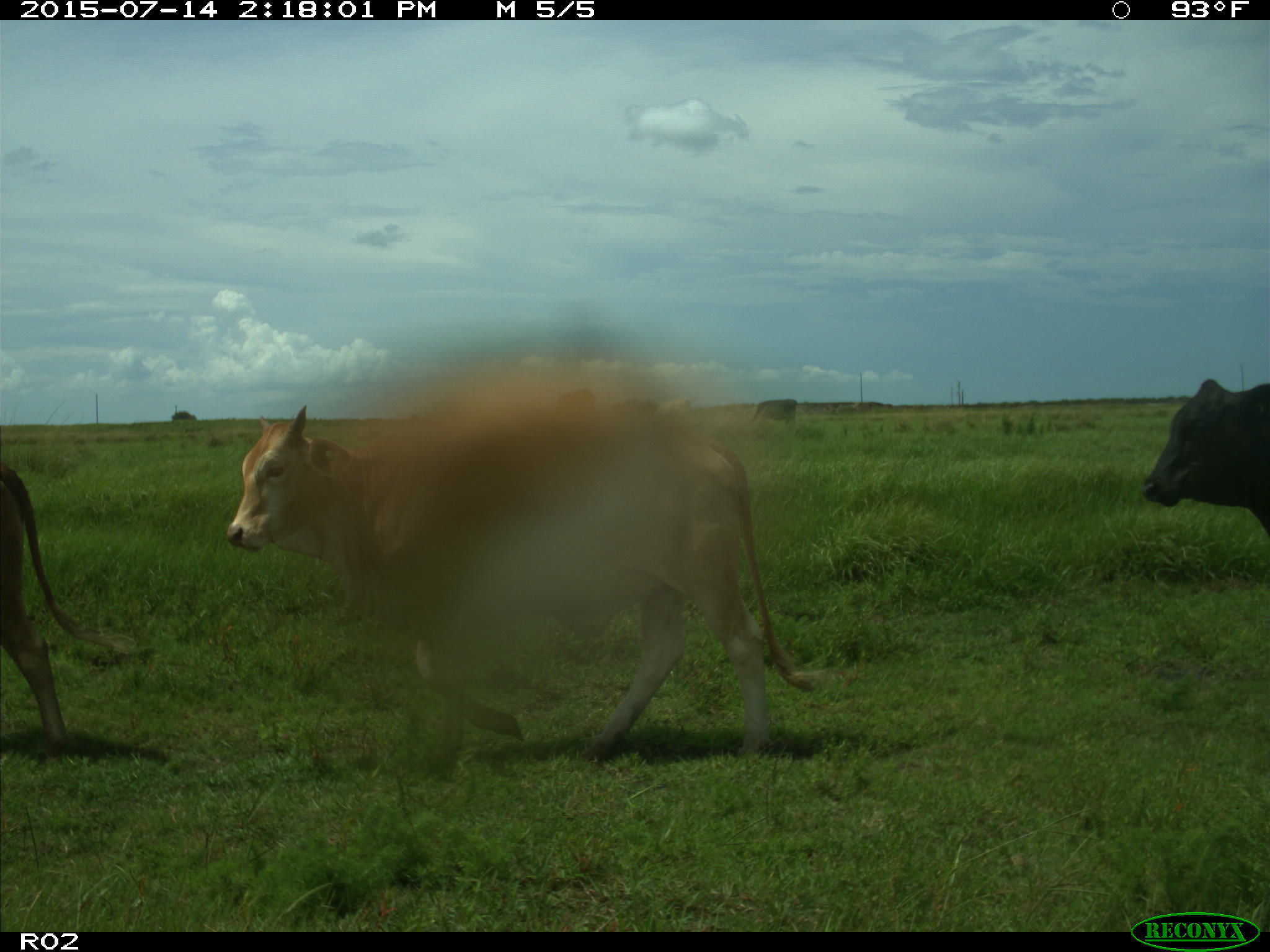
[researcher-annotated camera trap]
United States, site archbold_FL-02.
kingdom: Animalia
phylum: Chordata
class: Mammalia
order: Artiodactyla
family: Bovidae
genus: Bos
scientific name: Bos taurus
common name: domestic cow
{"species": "Bos taurus (domestic cow)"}